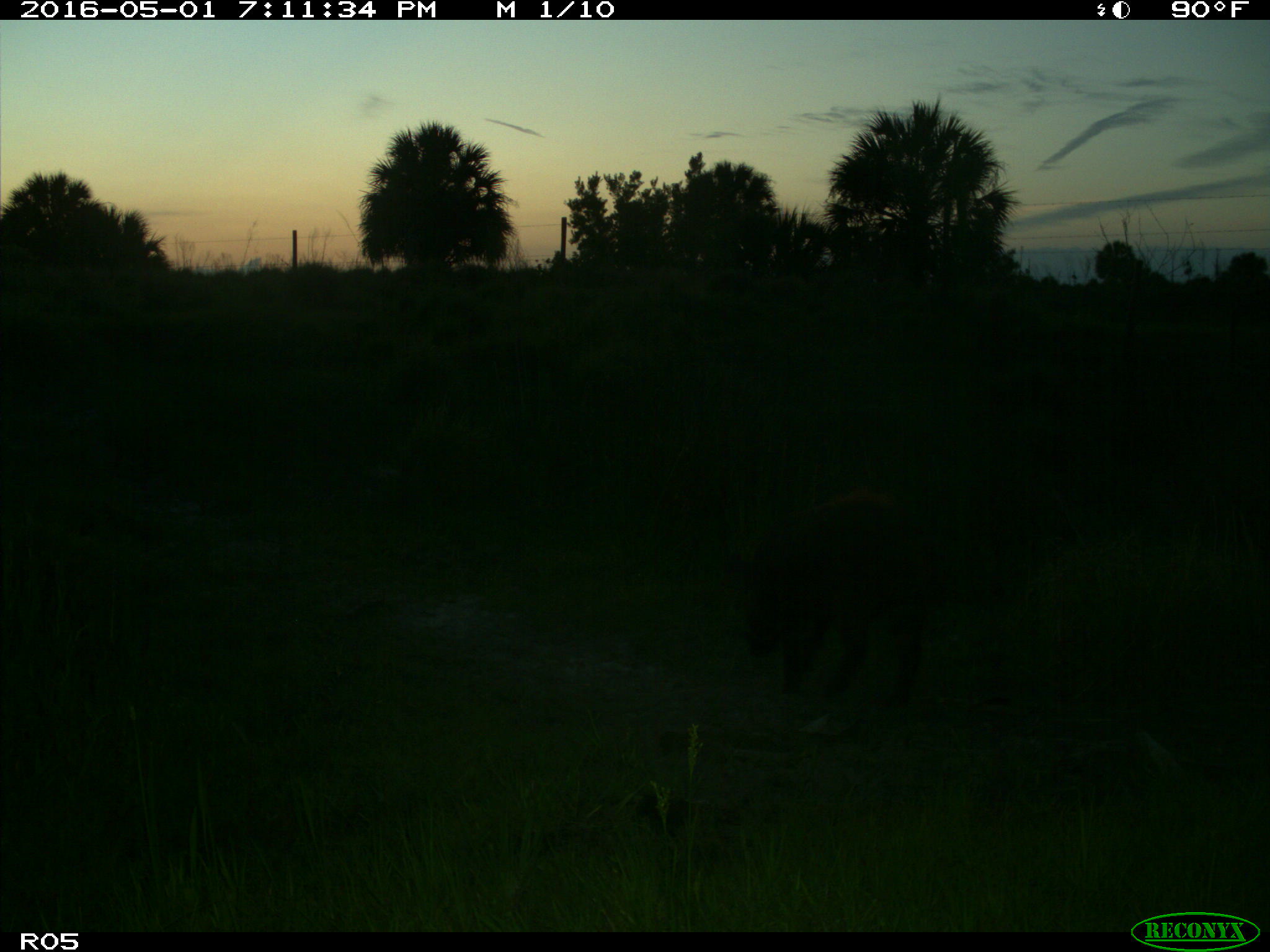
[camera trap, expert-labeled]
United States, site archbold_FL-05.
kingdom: Animalia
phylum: Chordata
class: Mammalia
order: Artiodactyla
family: Suidae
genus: Sus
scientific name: Sus scrofa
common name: wild boar